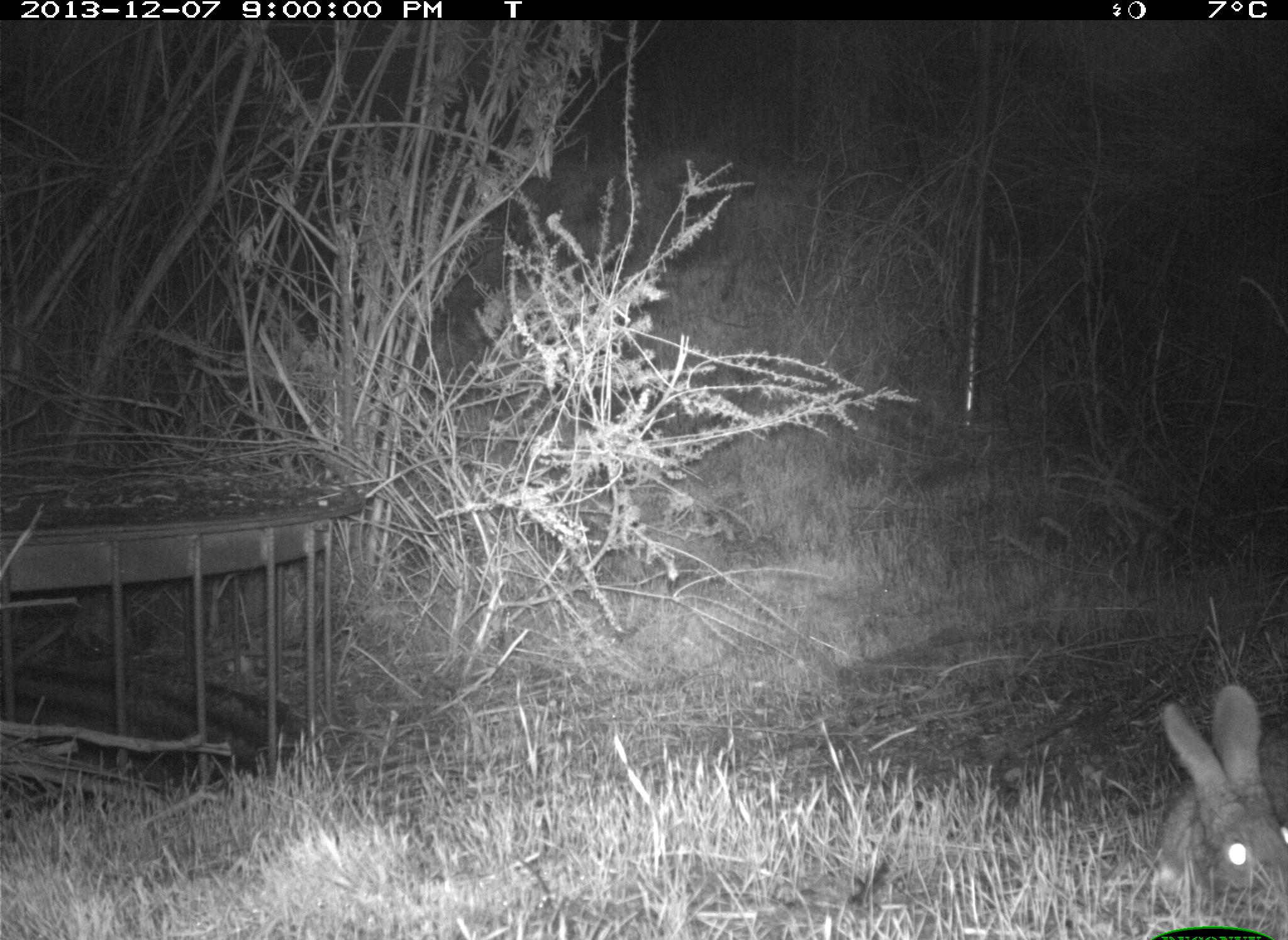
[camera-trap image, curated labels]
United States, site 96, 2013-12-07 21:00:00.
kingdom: Animalia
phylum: Chordata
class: Mammalia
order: Lagomorpha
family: Leporidae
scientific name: Leporidae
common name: rabbits and hares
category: rabbit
Rabbit (rabbits and hares) (Leporidae).